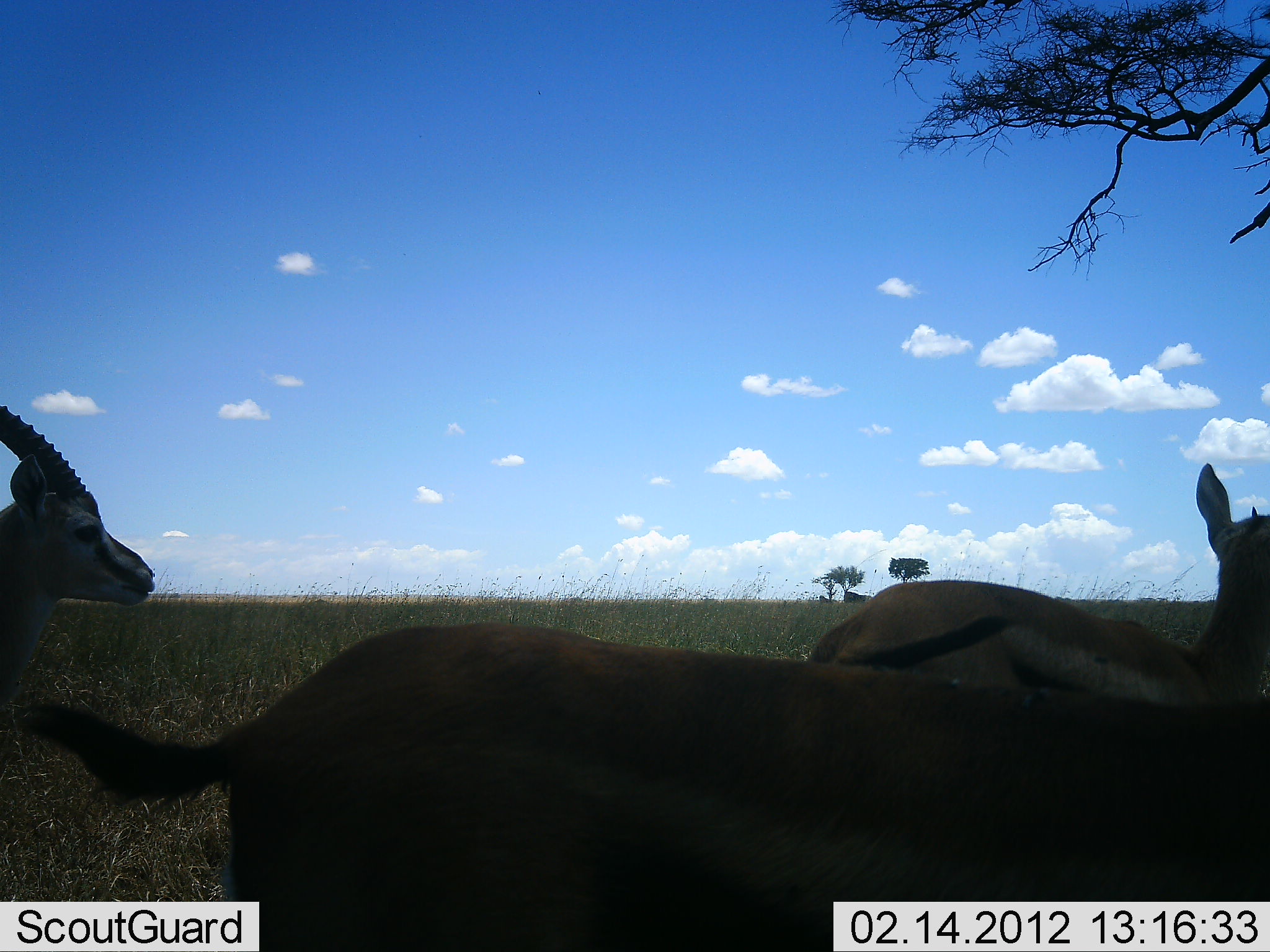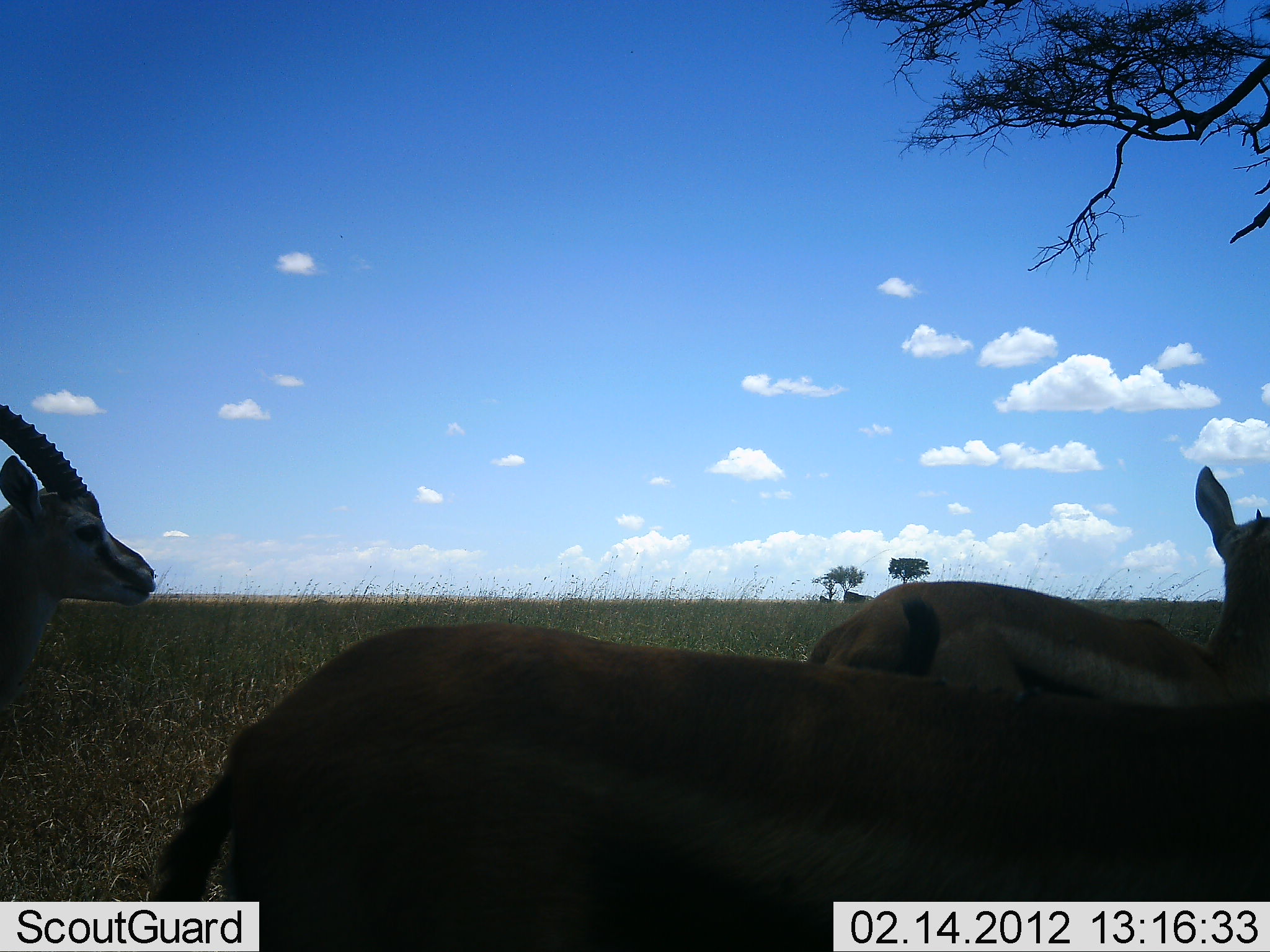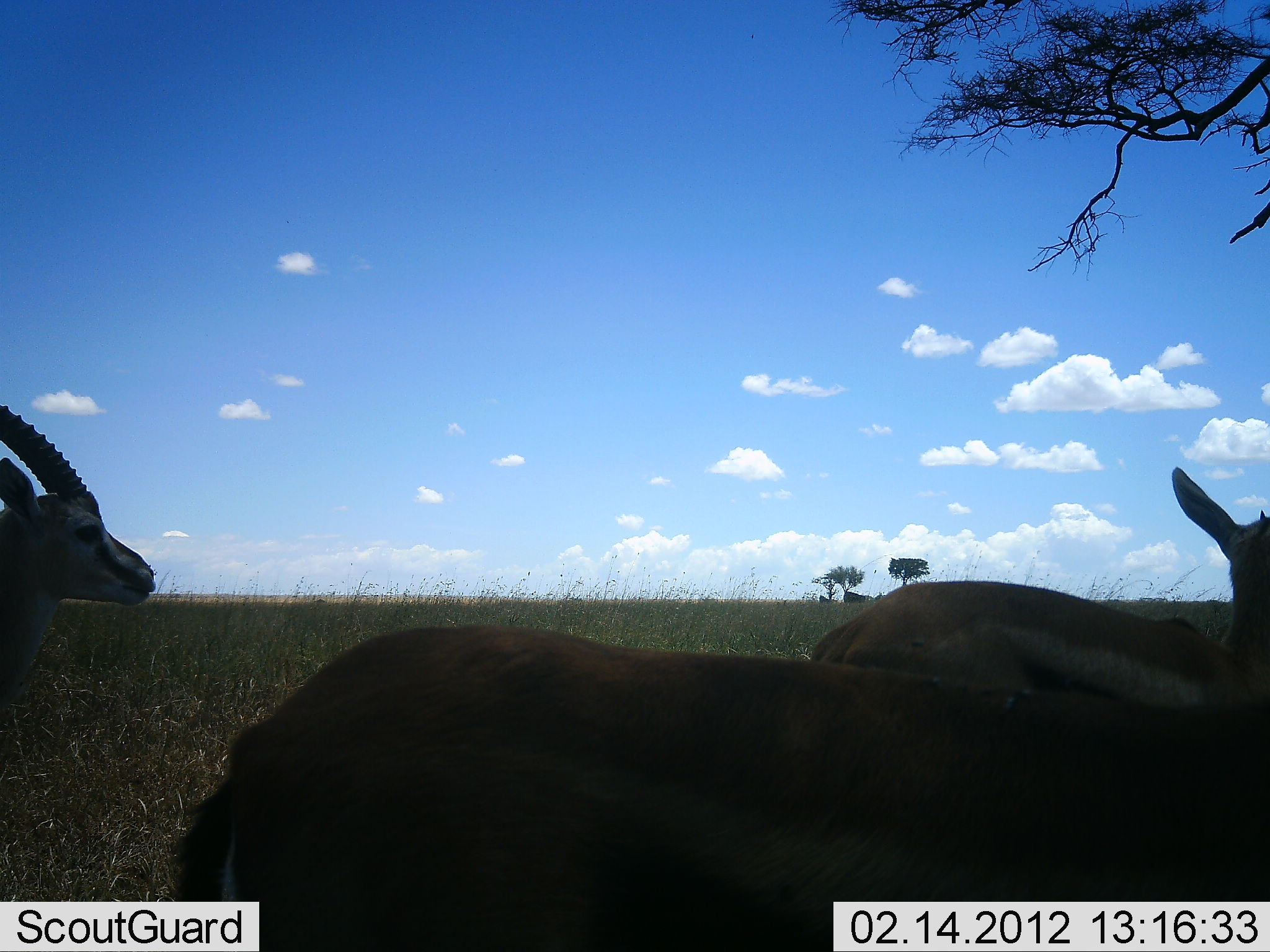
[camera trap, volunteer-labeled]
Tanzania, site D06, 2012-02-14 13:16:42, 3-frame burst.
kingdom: Animalia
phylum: Chordata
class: Mammalia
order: Artiodactyla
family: Bovidae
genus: Eudorcas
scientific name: Eudorcas thomsonii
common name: thomson's gazelle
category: gazellethomsons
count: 3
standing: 80%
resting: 13%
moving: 13%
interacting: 0%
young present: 0%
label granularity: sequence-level